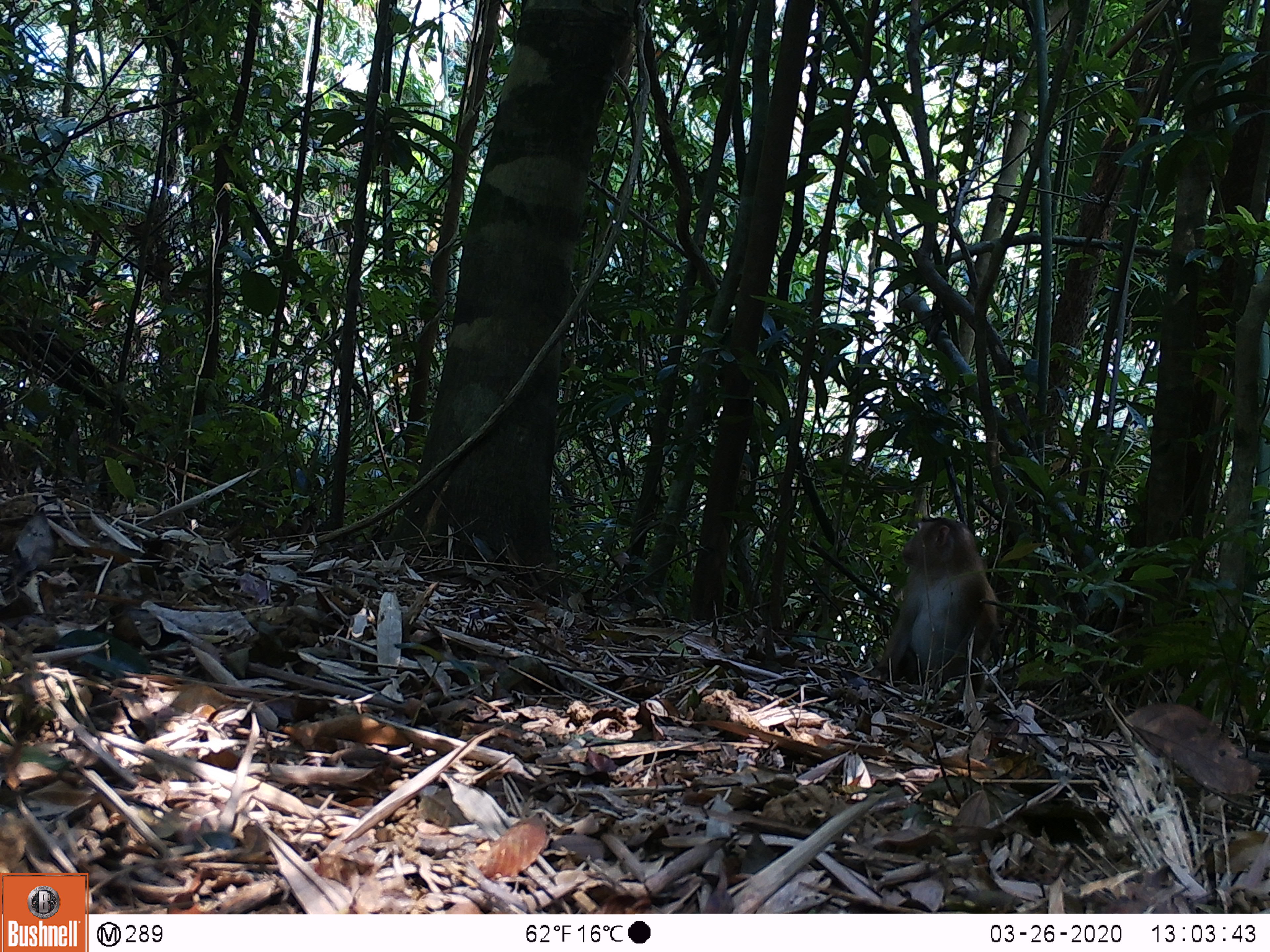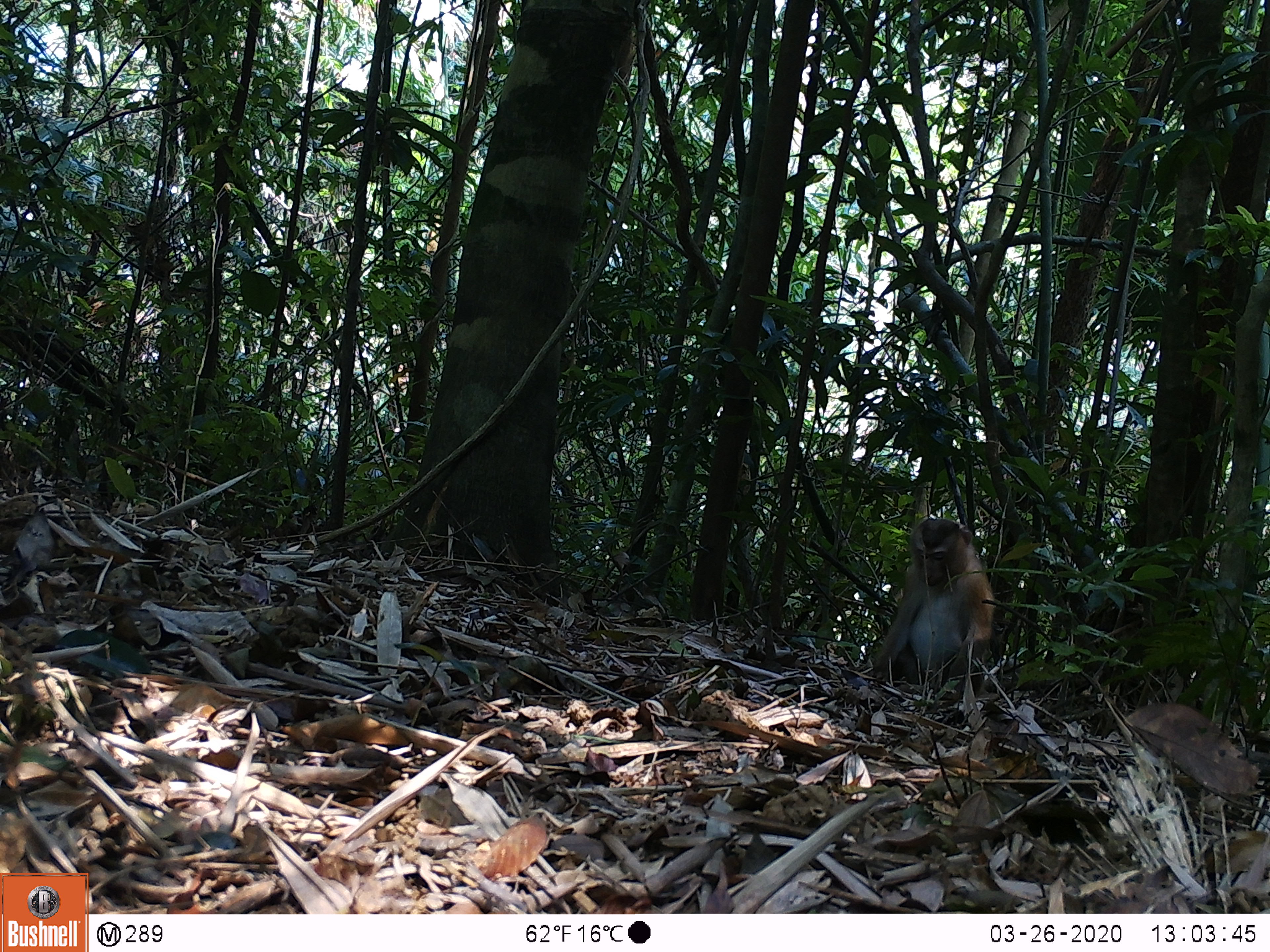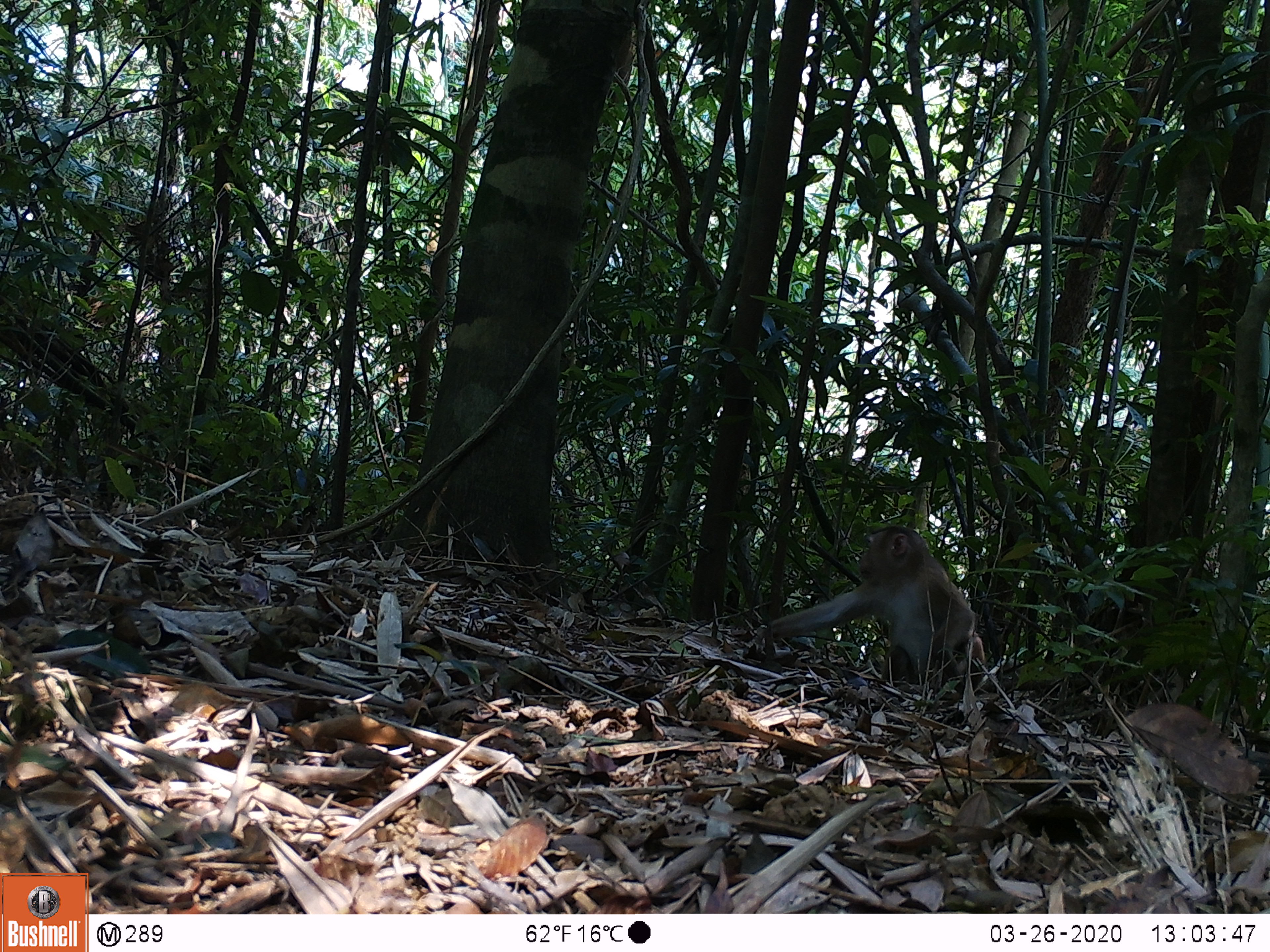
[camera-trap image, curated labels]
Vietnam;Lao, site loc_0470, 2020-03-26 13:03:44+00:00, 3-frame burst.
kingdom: Animalia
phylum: Chordata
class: Mammalia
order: Primates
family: Cercopithecidae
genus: Macaca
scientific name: Macaca nemestrina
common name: pig-tailed macaque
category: pig tailed macaque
Pig tailed macaque (pig-tailed macaque) (Macaca nemestrina). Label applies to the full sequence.